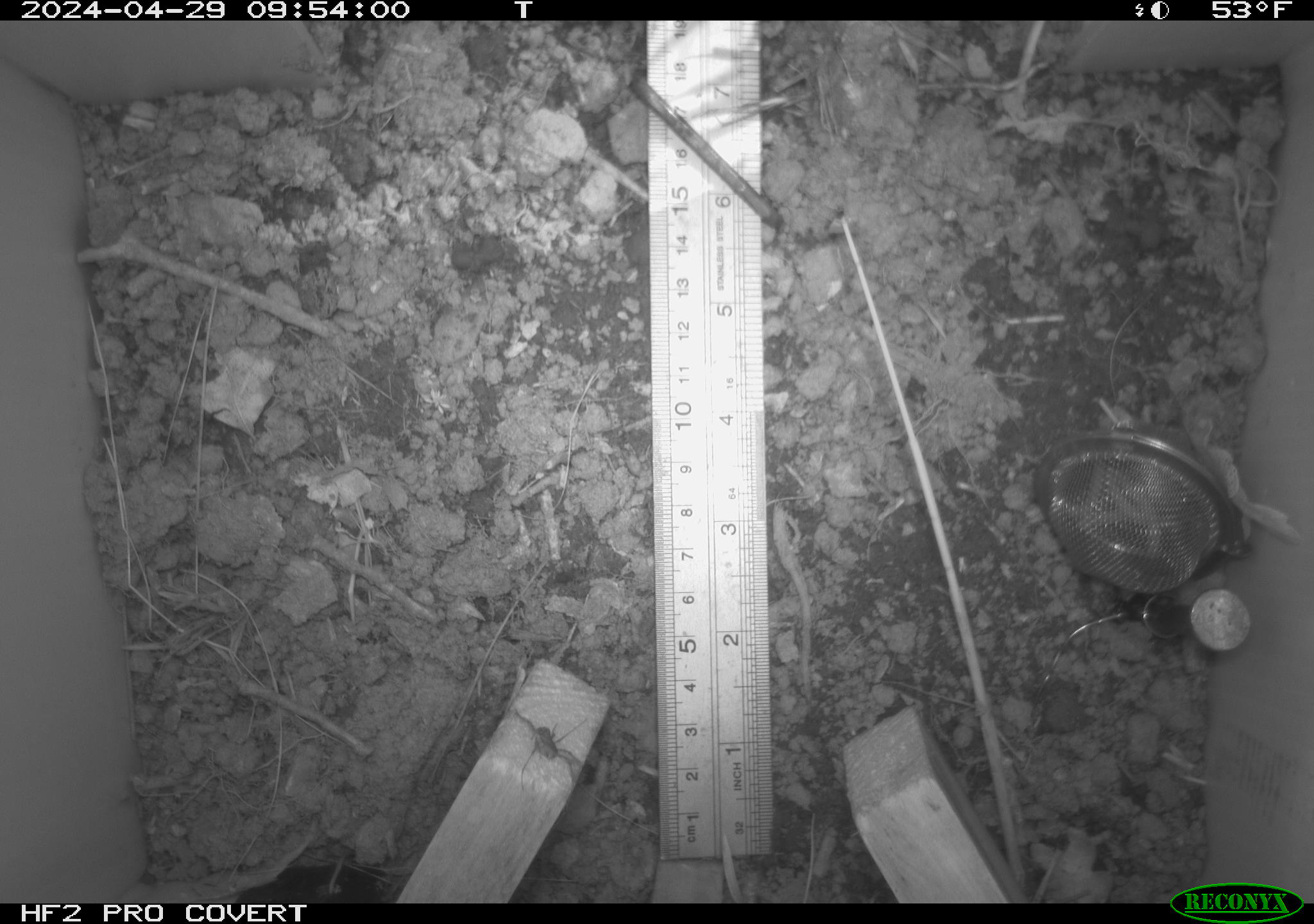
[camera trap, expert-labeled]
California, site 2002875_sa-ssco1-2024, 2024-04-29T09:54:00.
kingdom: Animalia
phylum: Arthropoda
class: Arachnida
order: Araneae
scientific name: Araneae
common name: spider